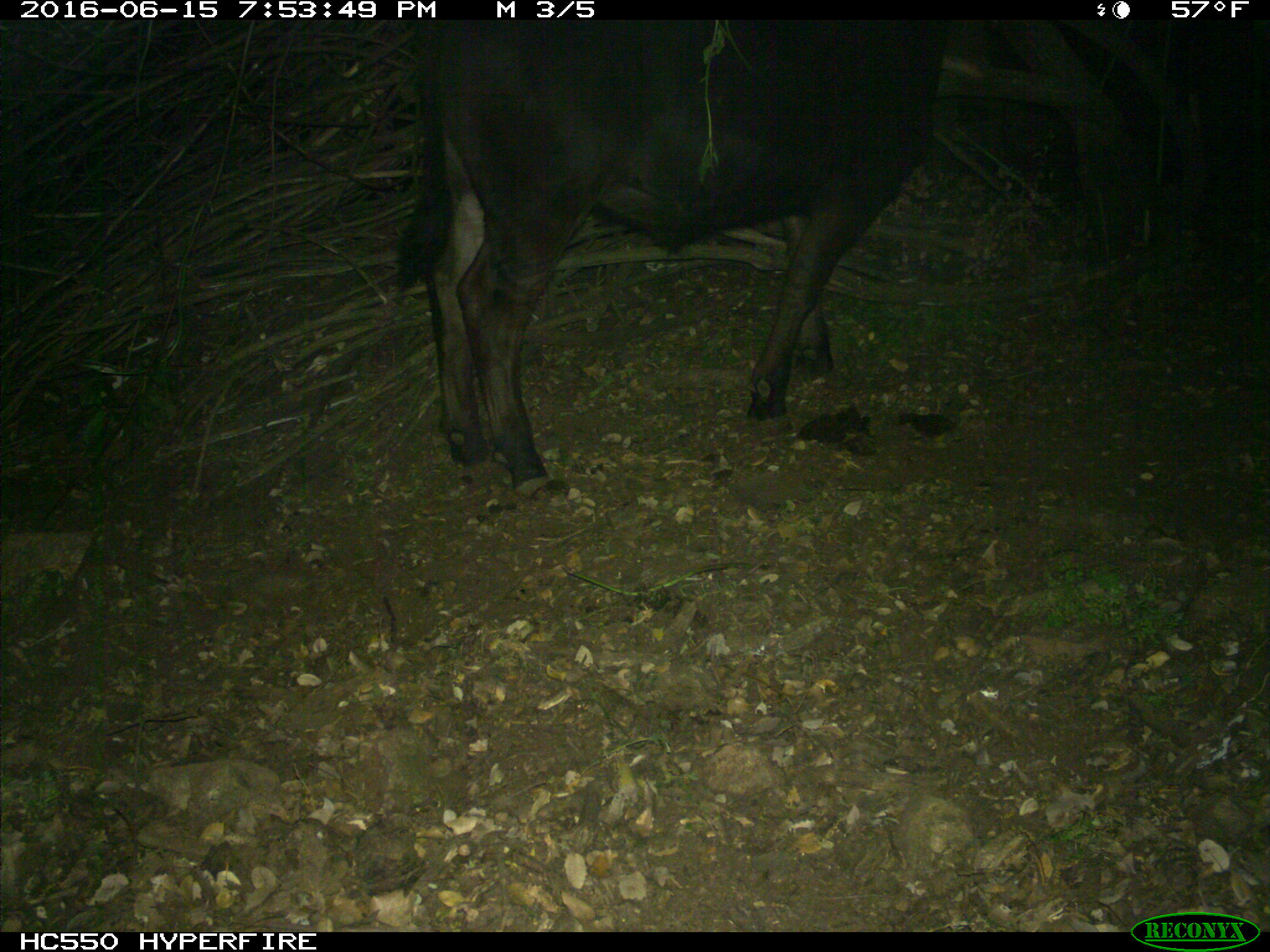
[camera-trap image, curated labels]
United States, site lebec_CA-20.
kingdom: Animalia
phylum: Chordata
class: Mammalia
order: Artiodactyla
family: Bovidae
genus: Bos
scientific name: Bos taurus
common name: domestic cow